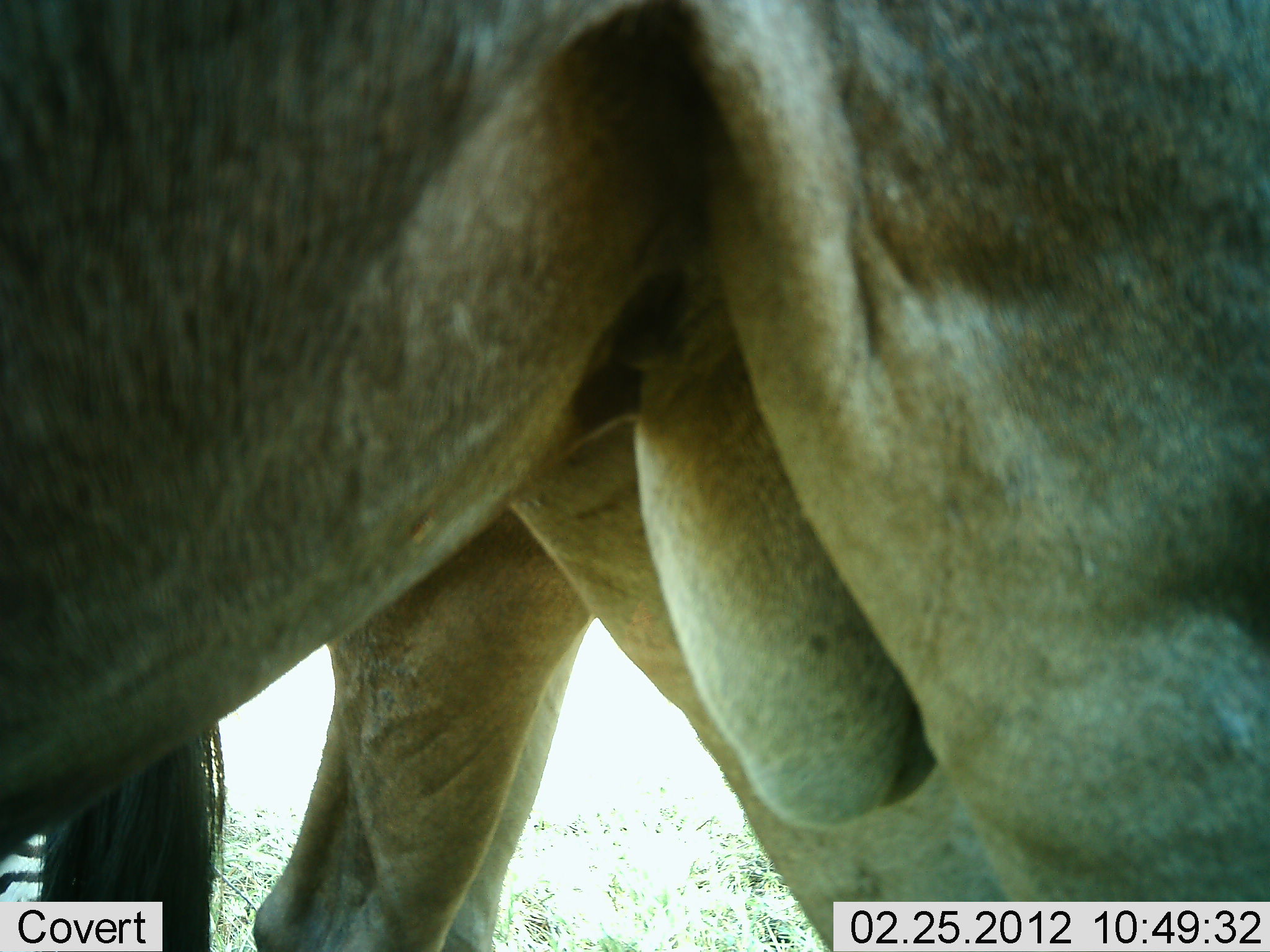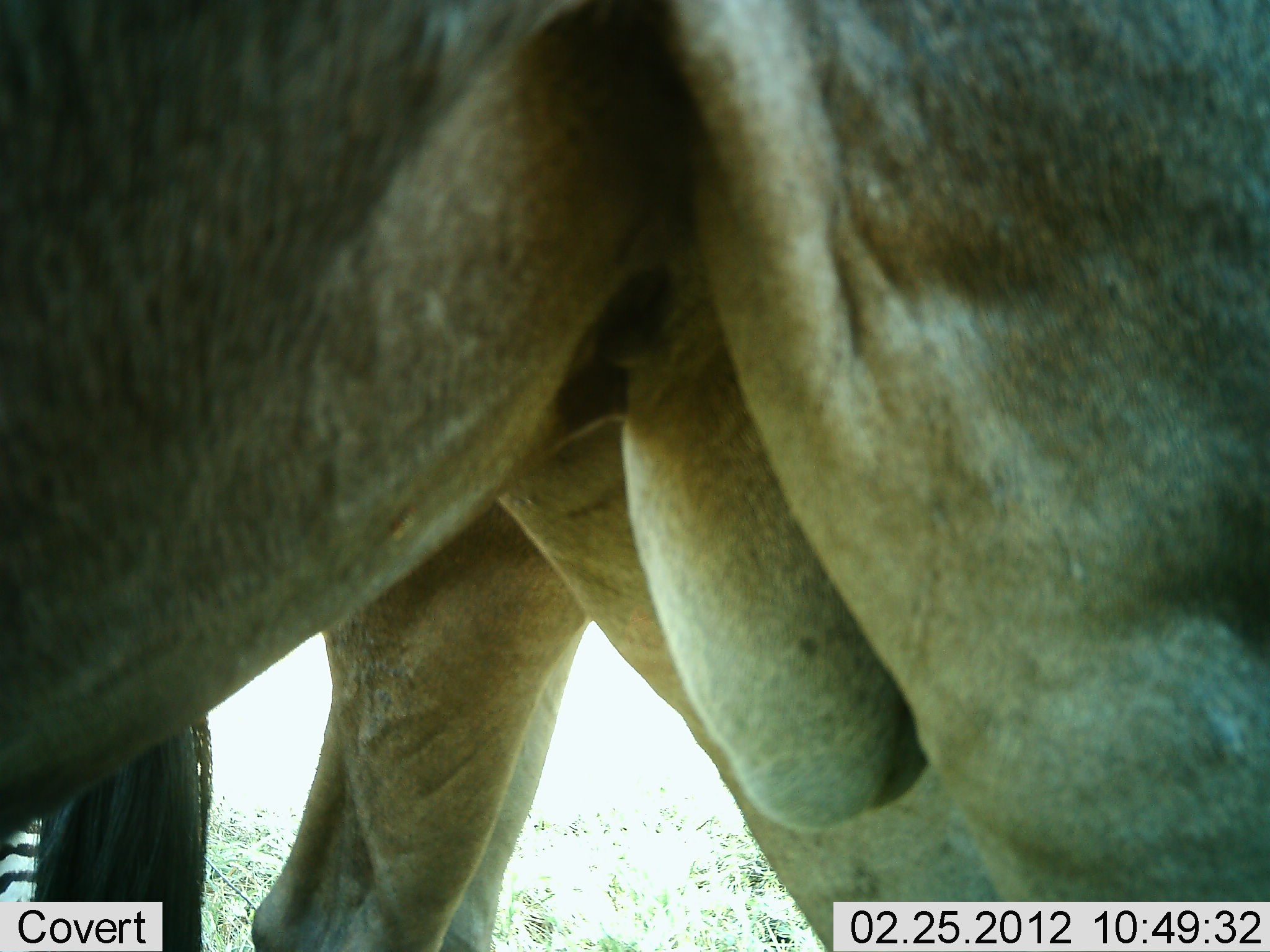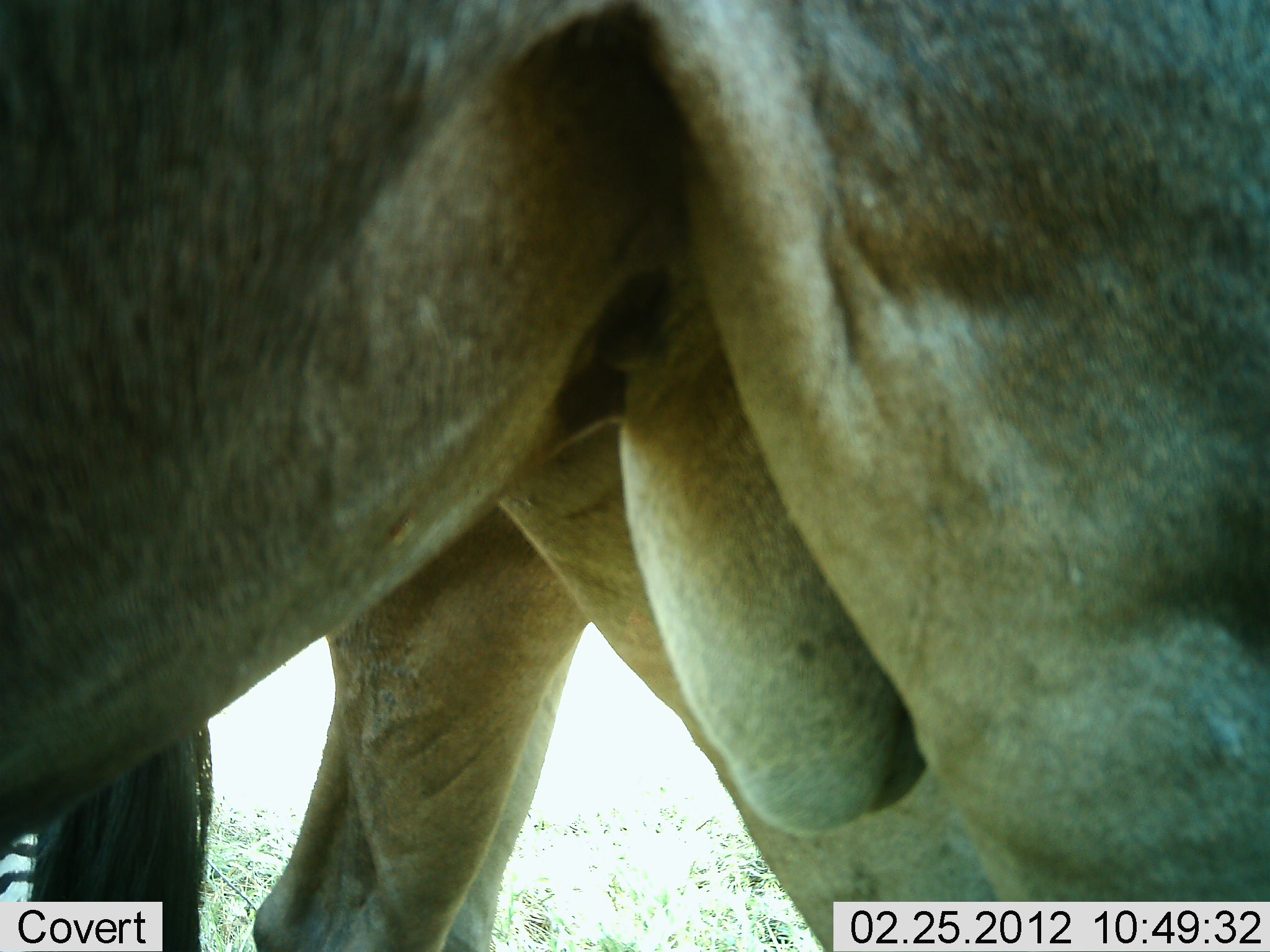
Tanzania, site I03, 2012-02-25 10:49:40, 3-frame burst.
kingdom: Animalia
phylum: Chordata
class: Mammalia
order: Artiodactyla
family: Bovidae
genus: Connochaetes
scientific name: Connochaetes taurinus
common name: blue wildebeest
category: wildebeest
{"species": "wildebeest (blue wildebeest) (Connochaetes taurinus)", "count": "2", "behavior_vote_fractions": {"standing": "100%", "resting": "0%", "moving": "0%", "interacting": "0%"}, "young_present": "0%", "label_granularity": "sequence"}